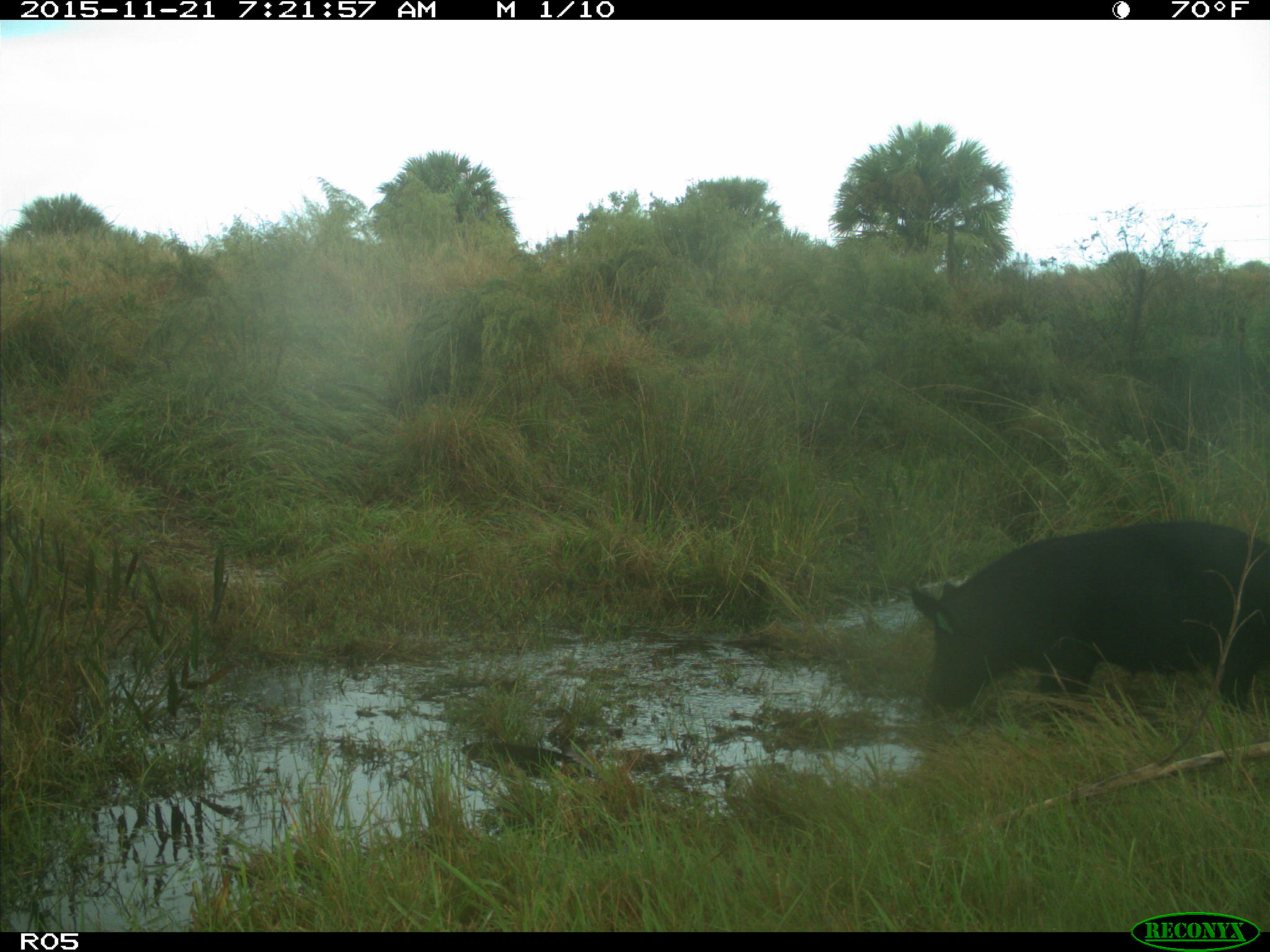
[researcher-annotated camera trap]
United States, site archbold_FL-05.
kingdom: Animalia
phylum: Chordata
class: Mammalia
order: Artiodactyla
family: Suidae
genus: Sus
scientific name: Sus scrofa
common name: wild boar